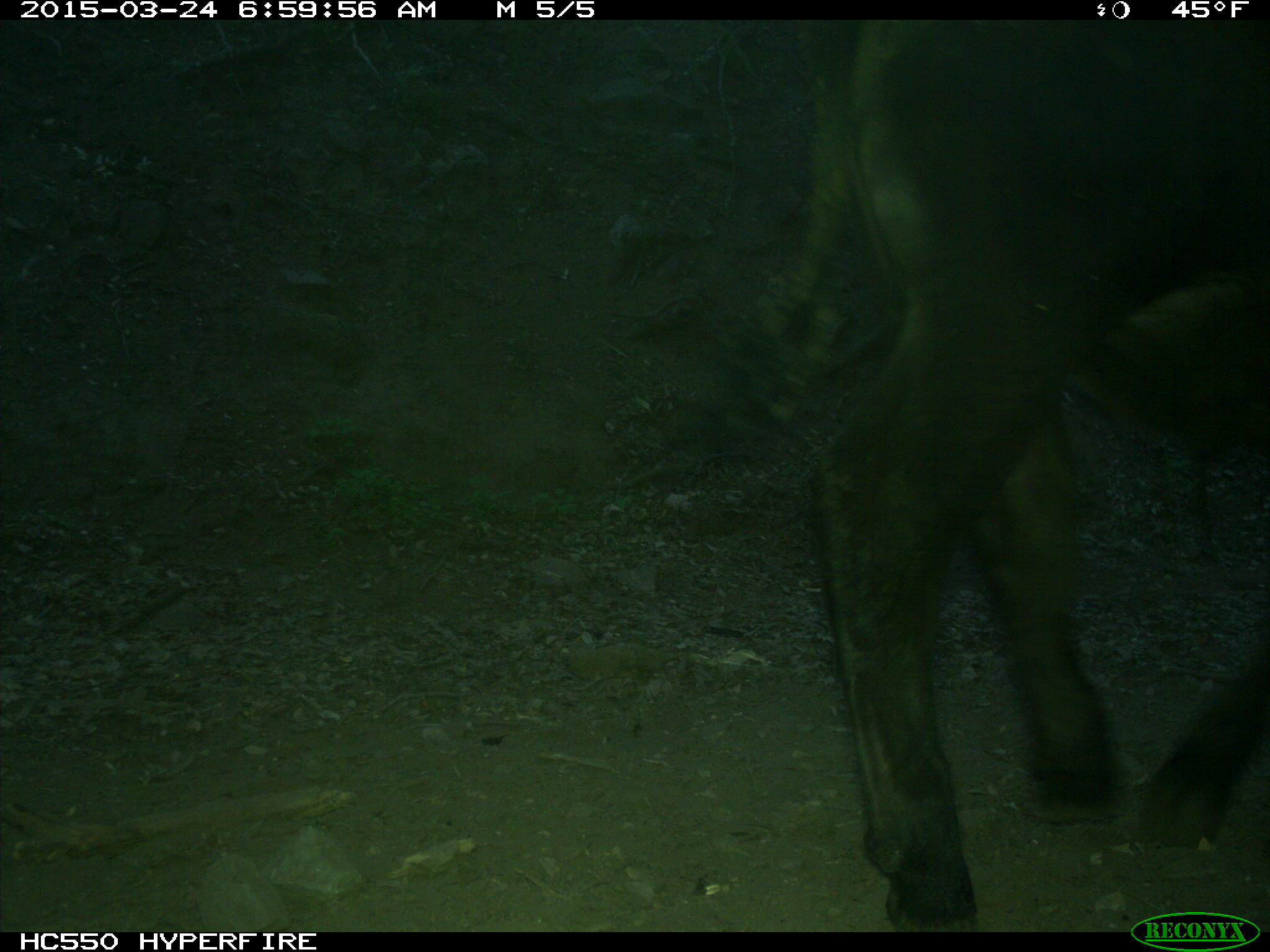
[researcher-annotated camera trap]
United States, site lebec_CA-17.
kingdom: Animalia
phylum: Chordata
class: Mammalia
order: Artiodactyla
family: Bovidae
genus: Bos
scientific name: Bos taurus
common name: domestic cow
Bos taurus (domestic cow).